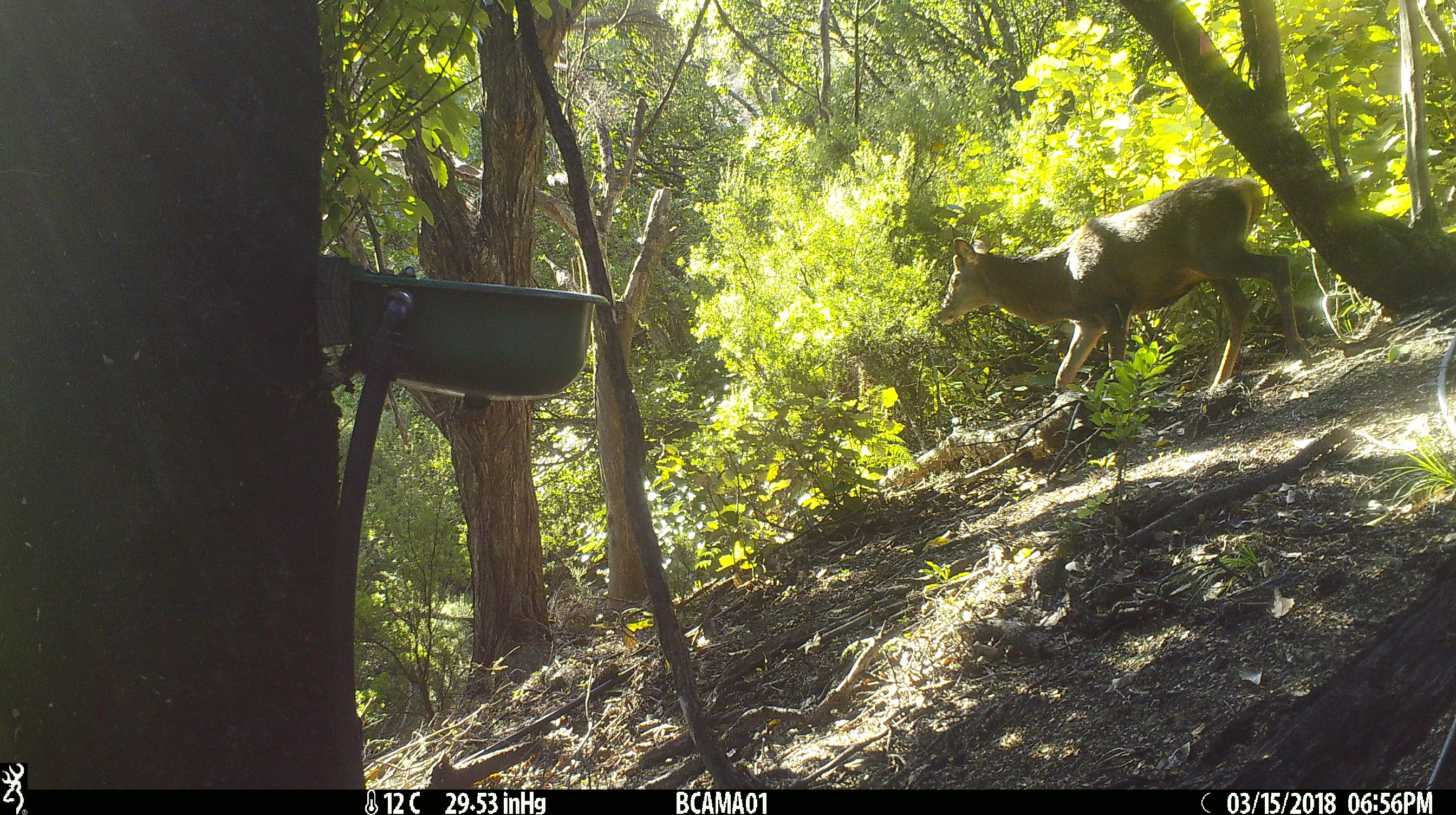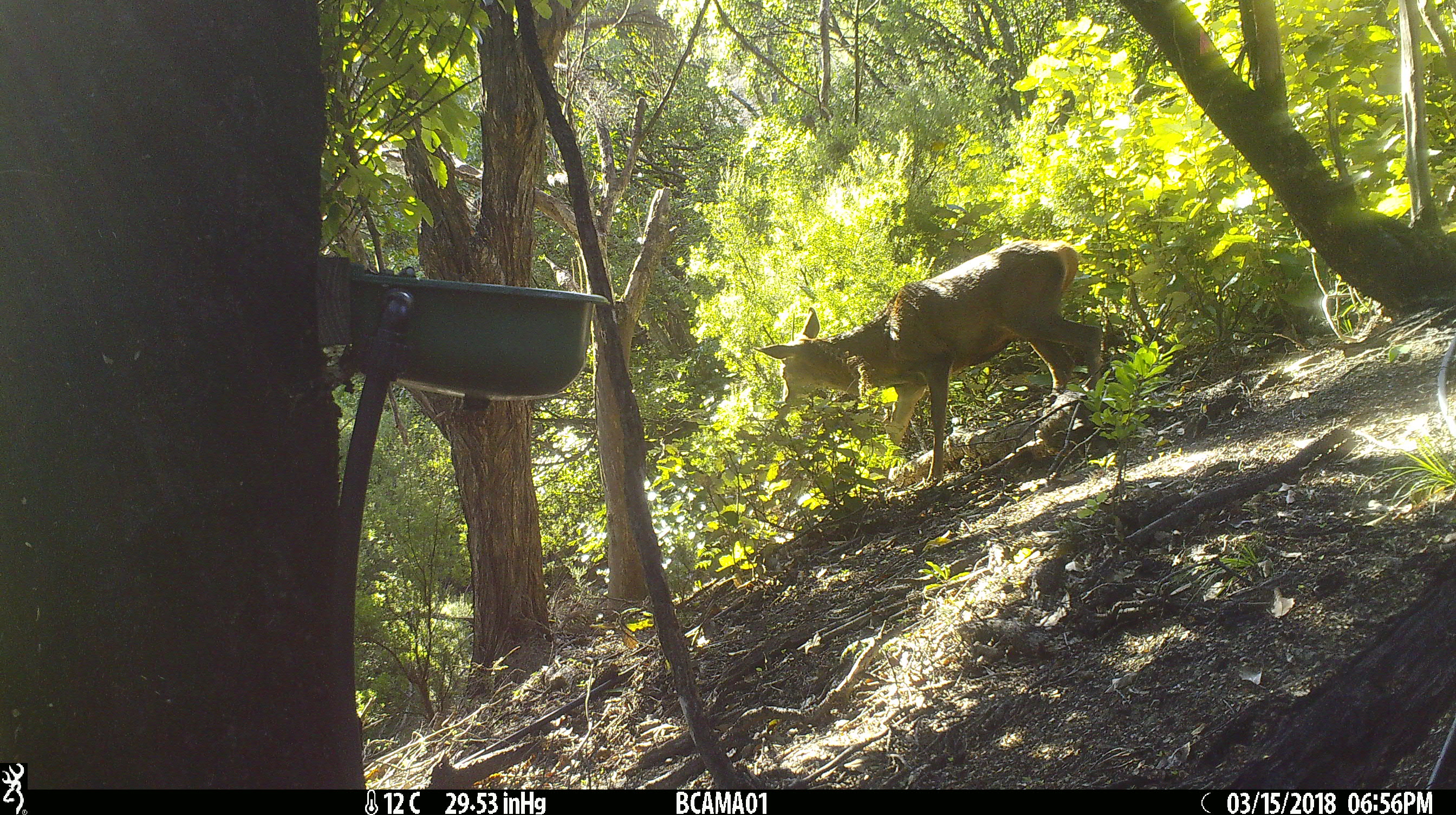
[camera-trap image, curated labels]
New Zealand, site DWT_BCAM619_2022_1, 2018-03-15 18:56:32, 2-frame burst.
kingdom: Animalia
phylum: Chordata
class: Mammalia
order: Artiodactyla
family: Cervidae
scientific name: Cervidae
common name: deer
Deer (Cervidae).